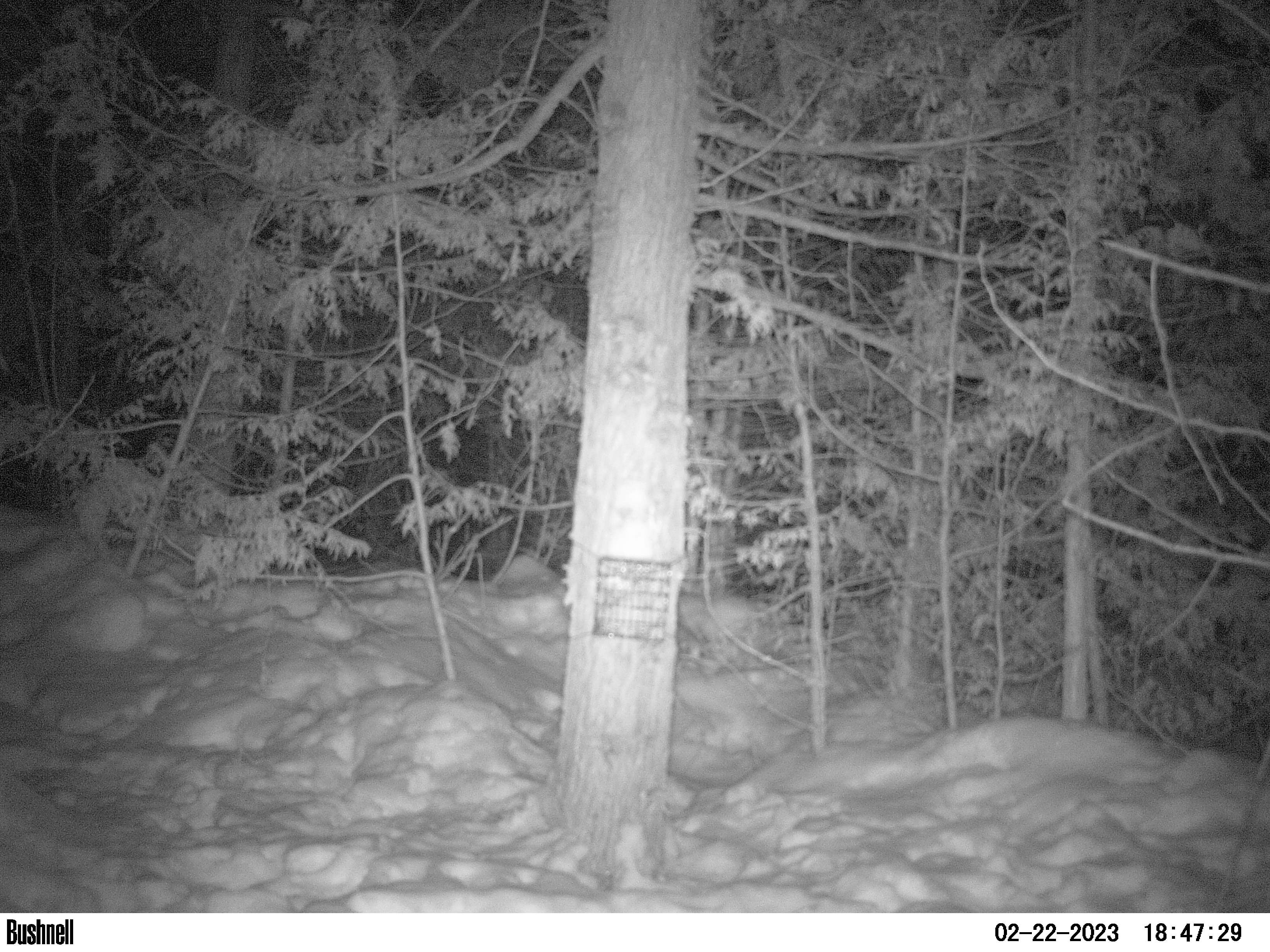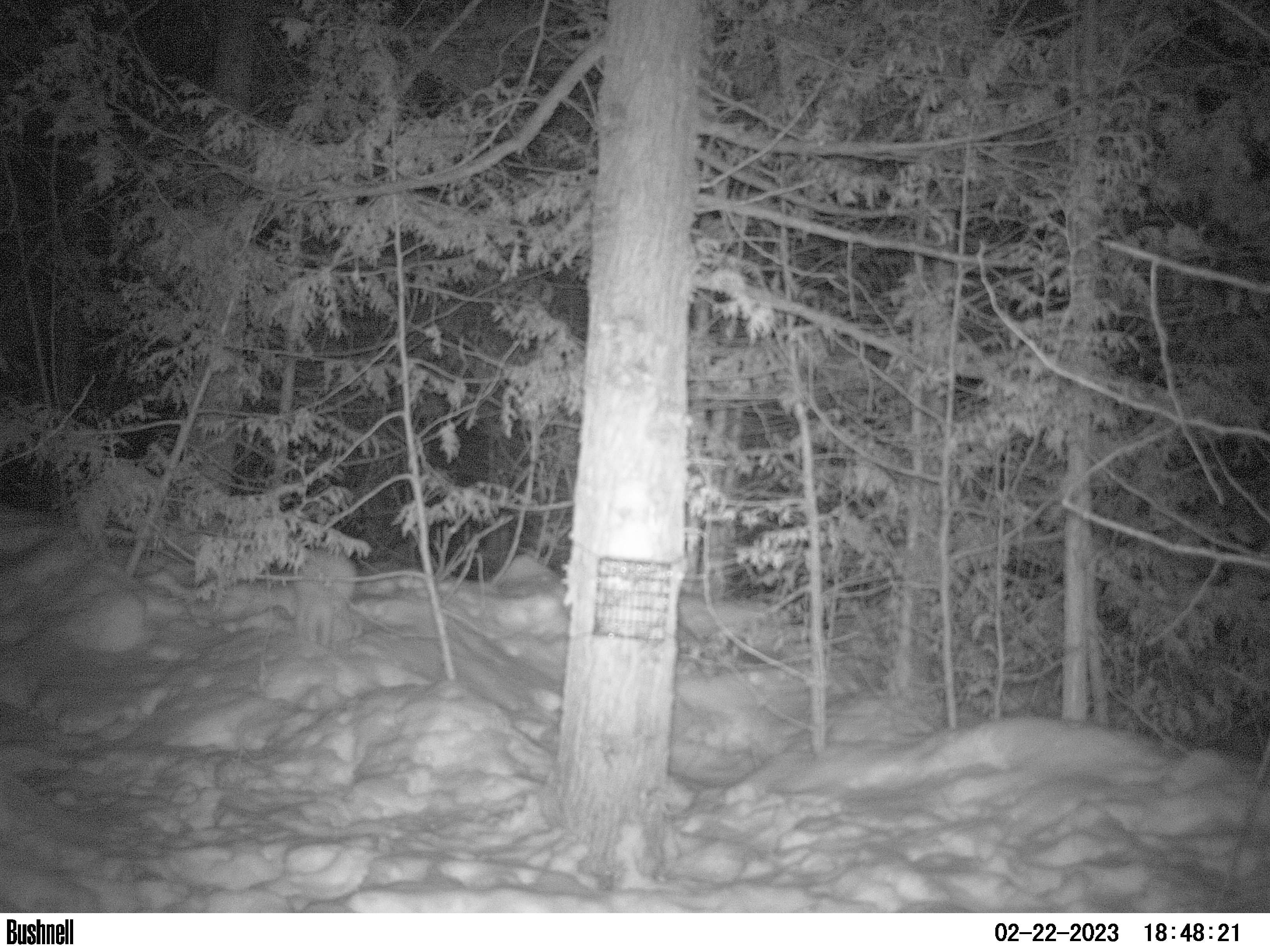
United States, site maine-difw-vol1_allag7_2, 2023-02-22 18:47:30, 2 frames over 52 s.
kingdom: Animalia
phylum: Chordata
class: Mammalia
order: Lagomorpha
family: Leporidae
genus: Lepus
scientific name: Lepus americanus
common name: snowshoe hare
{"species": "snowshoe hare (Lepus americanus)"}